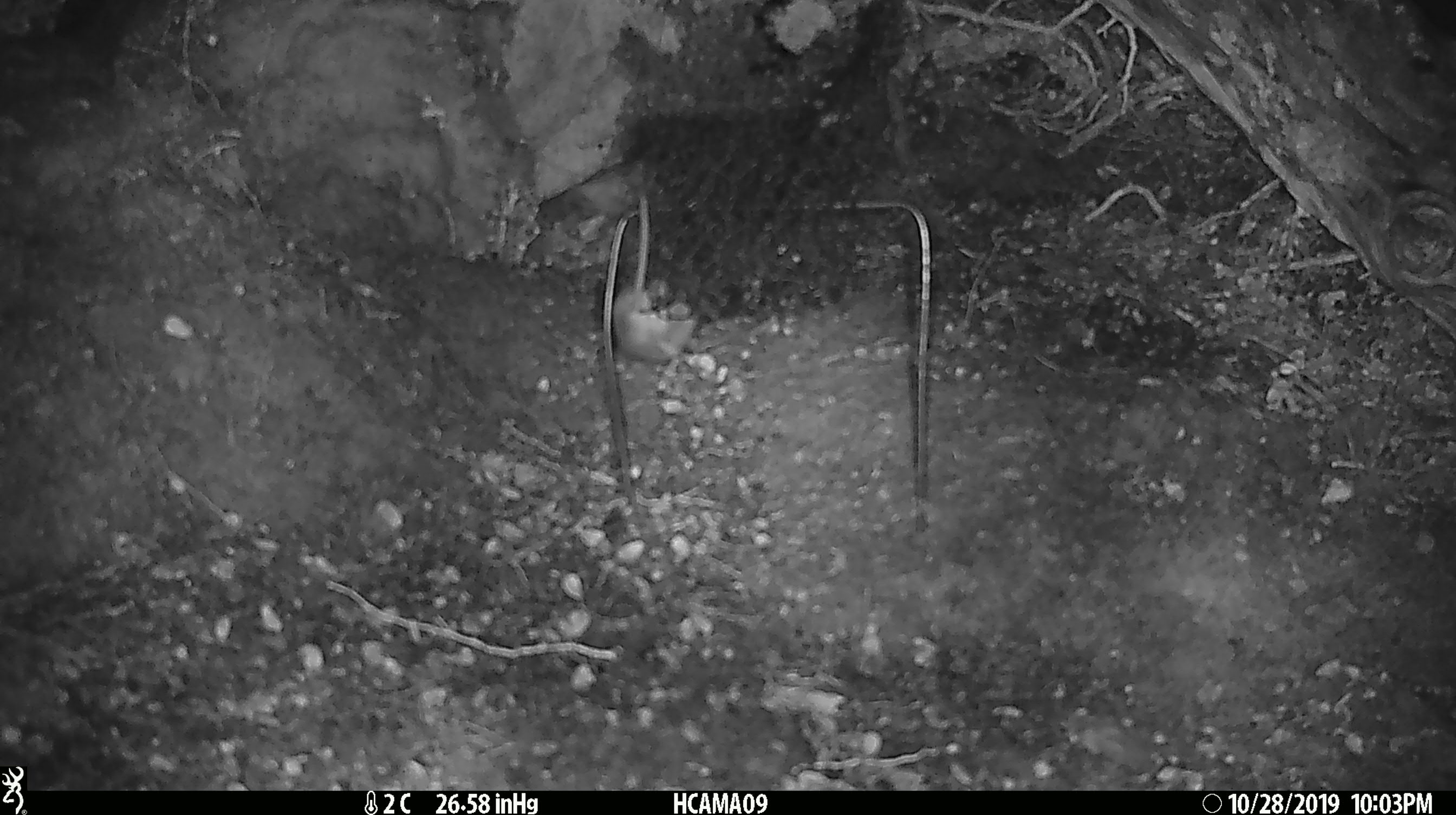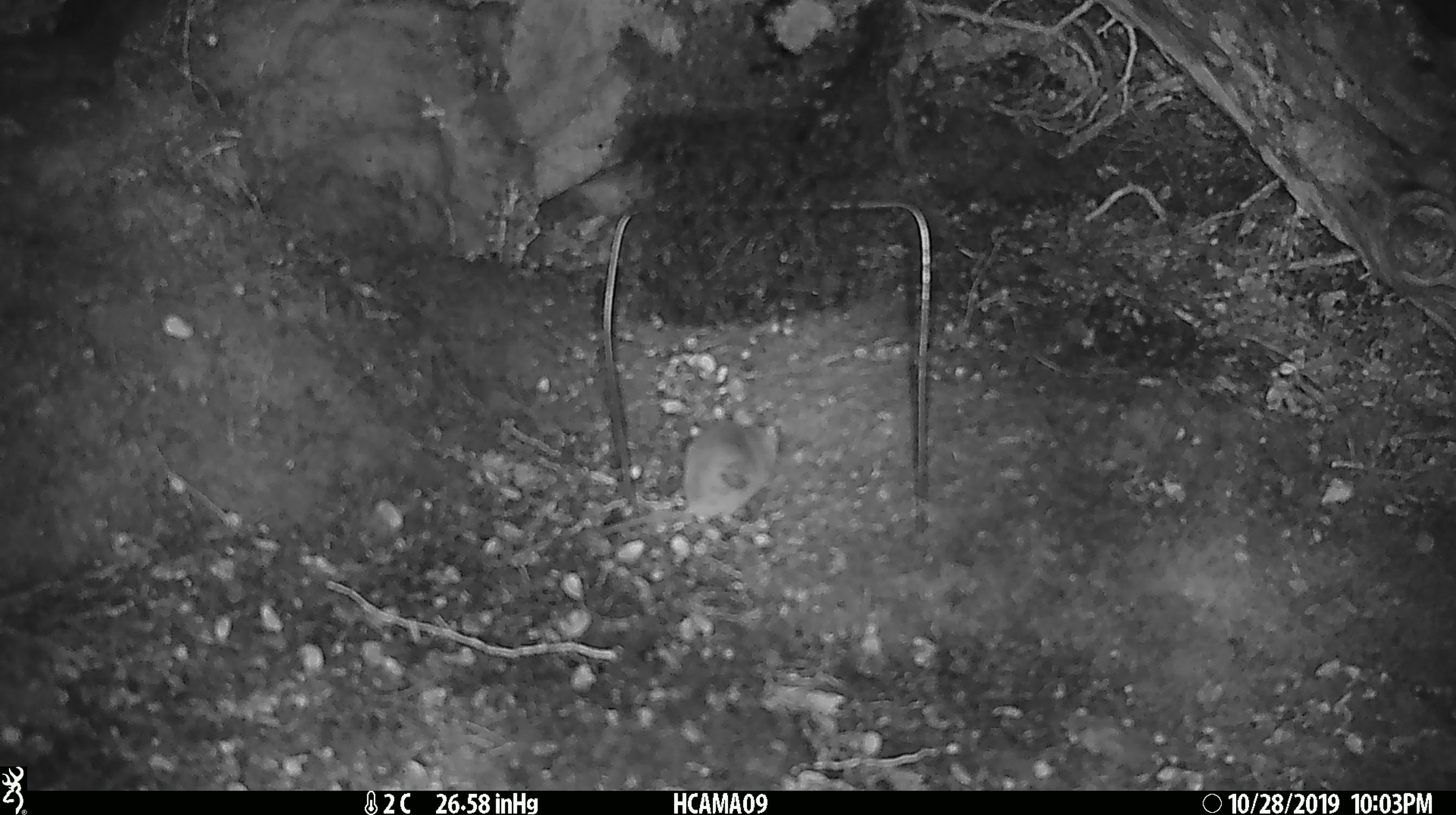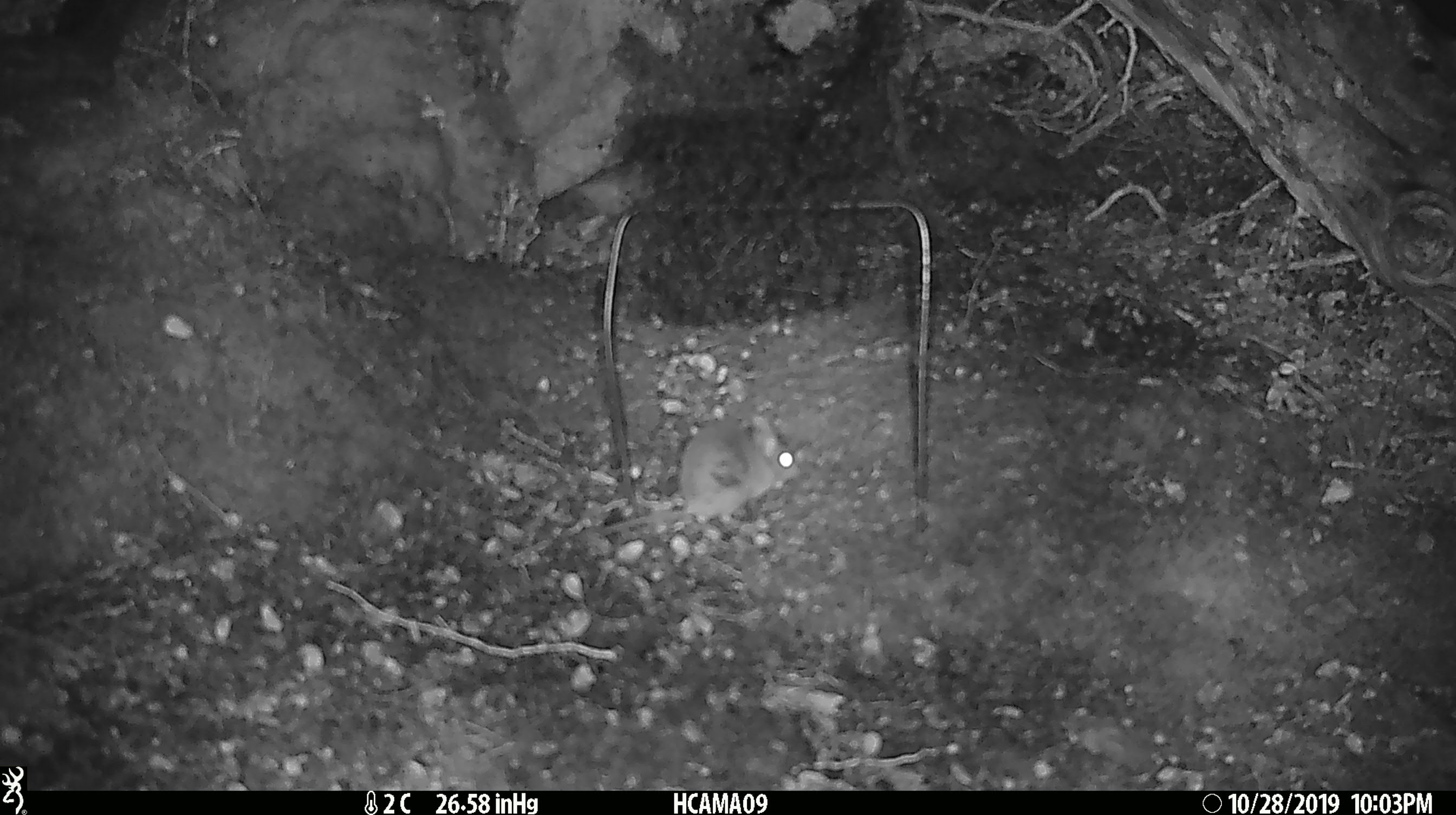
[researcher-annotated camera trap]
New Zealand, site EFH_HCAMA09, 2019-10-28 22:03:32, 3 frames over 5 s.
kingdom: Animalia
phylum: Chordata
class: Mammalia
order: Rodentia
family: Muridae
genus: Mus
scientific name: Mus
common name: mouse